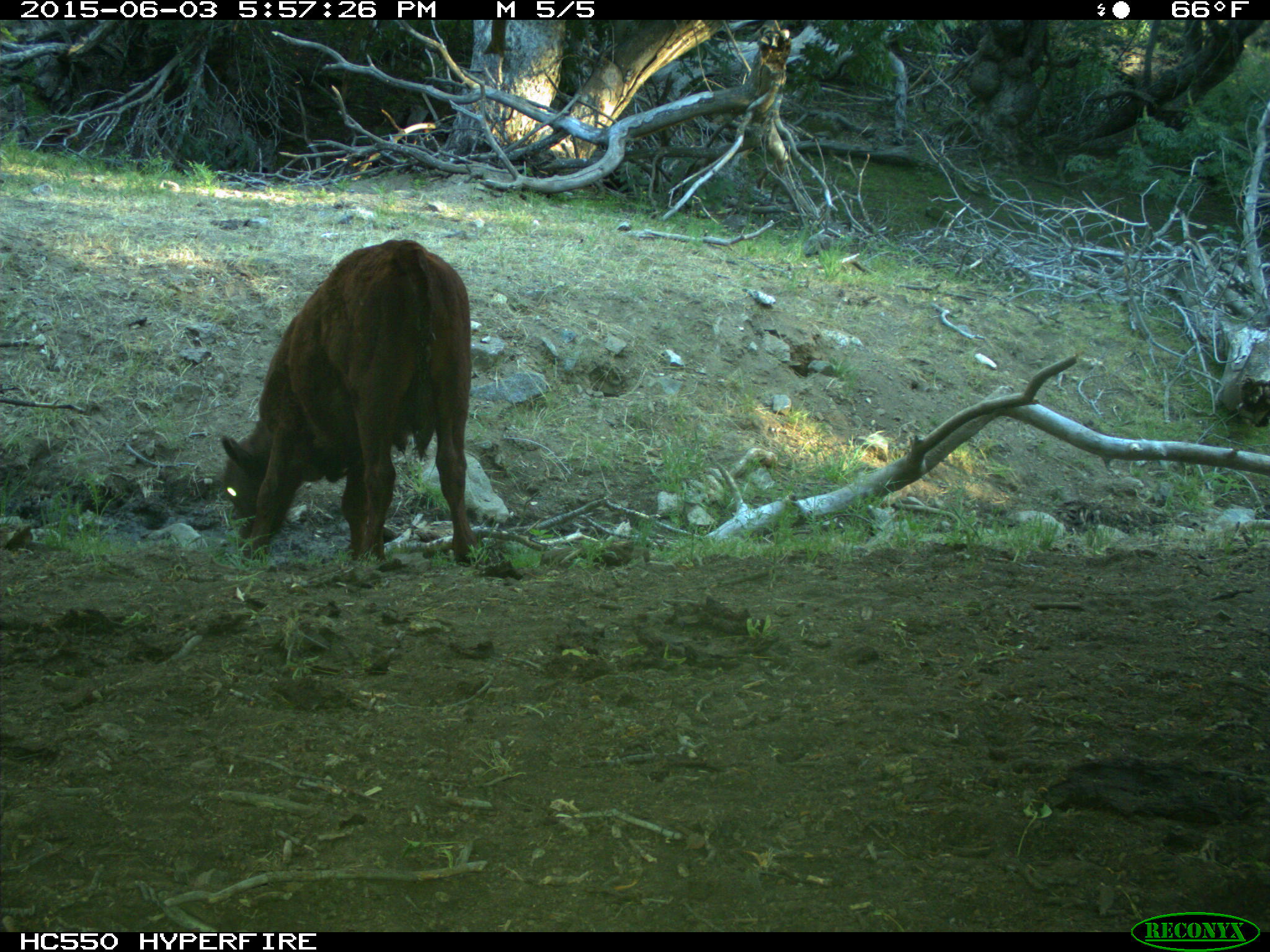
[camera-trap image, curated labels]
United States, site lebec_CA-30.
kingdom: Animalia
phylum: Chordata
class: Mammalia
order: Artiodactyla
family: Bovidae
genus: Bos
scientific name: Bos taurus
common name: domestic cow